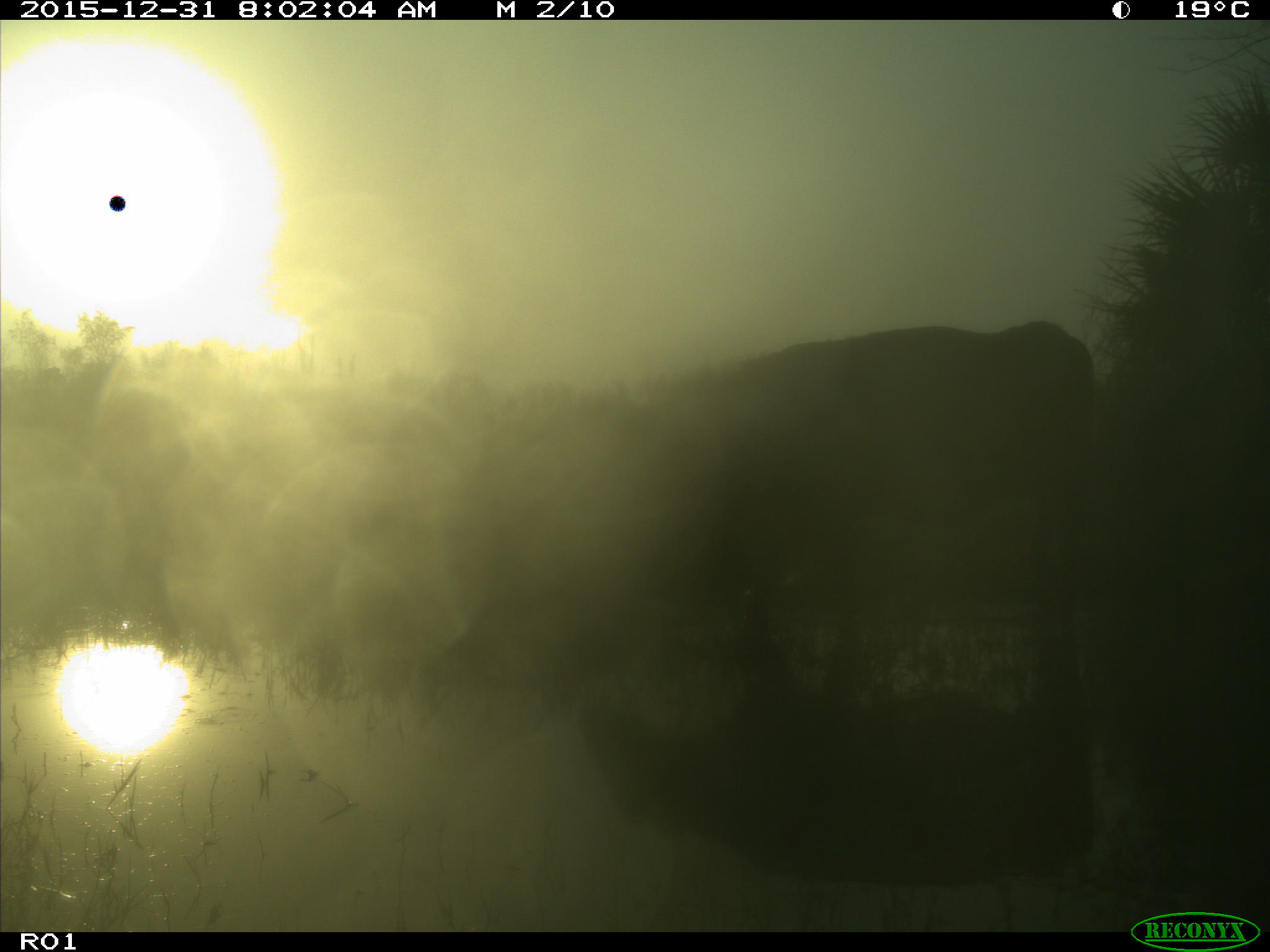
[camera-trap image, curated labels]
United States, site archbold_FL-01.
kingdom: Animalia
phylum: Chordata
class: Mammalia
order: Artiodactyla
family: Bovidae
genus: Bos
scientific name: Bos taurus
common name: domestic cow